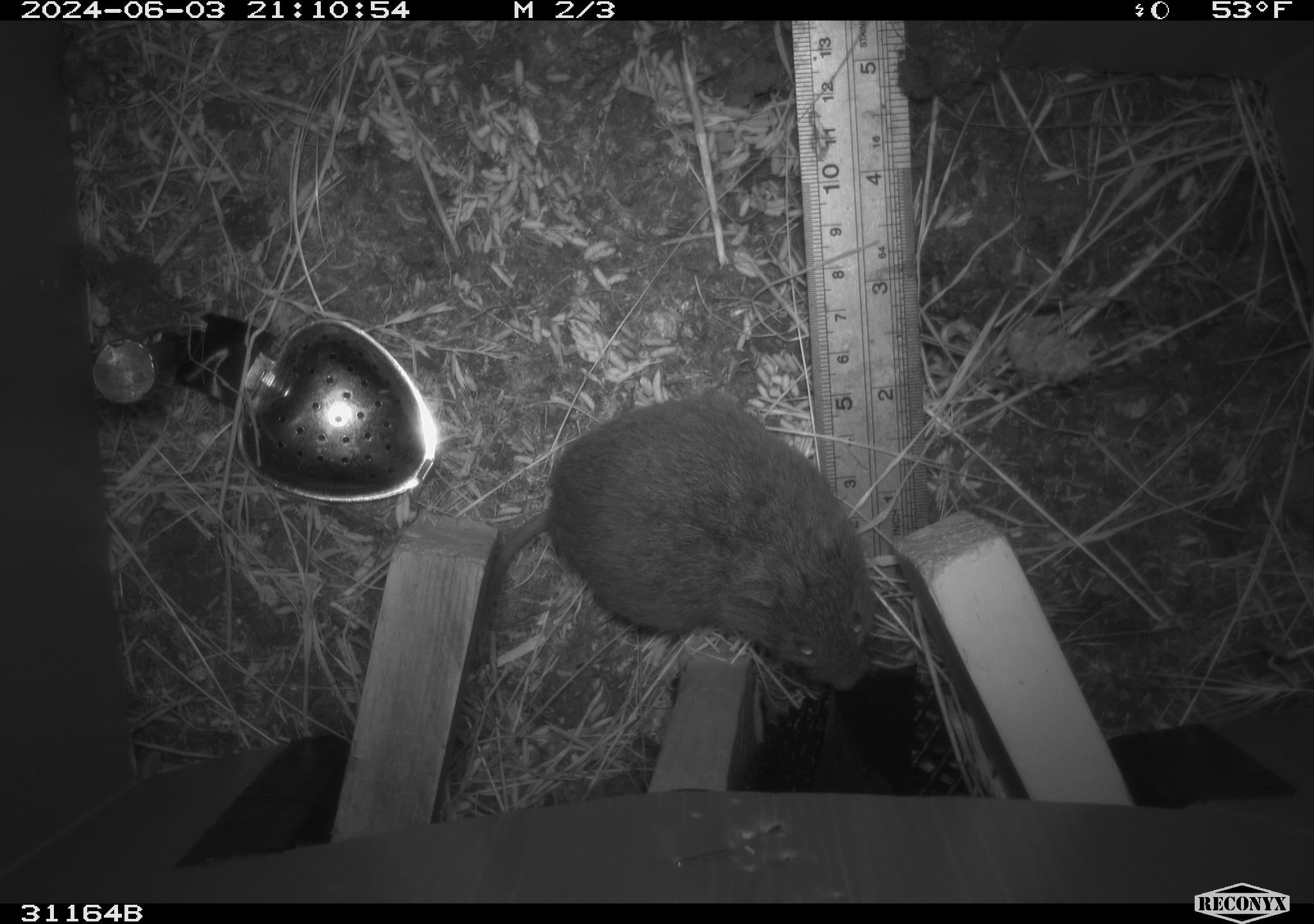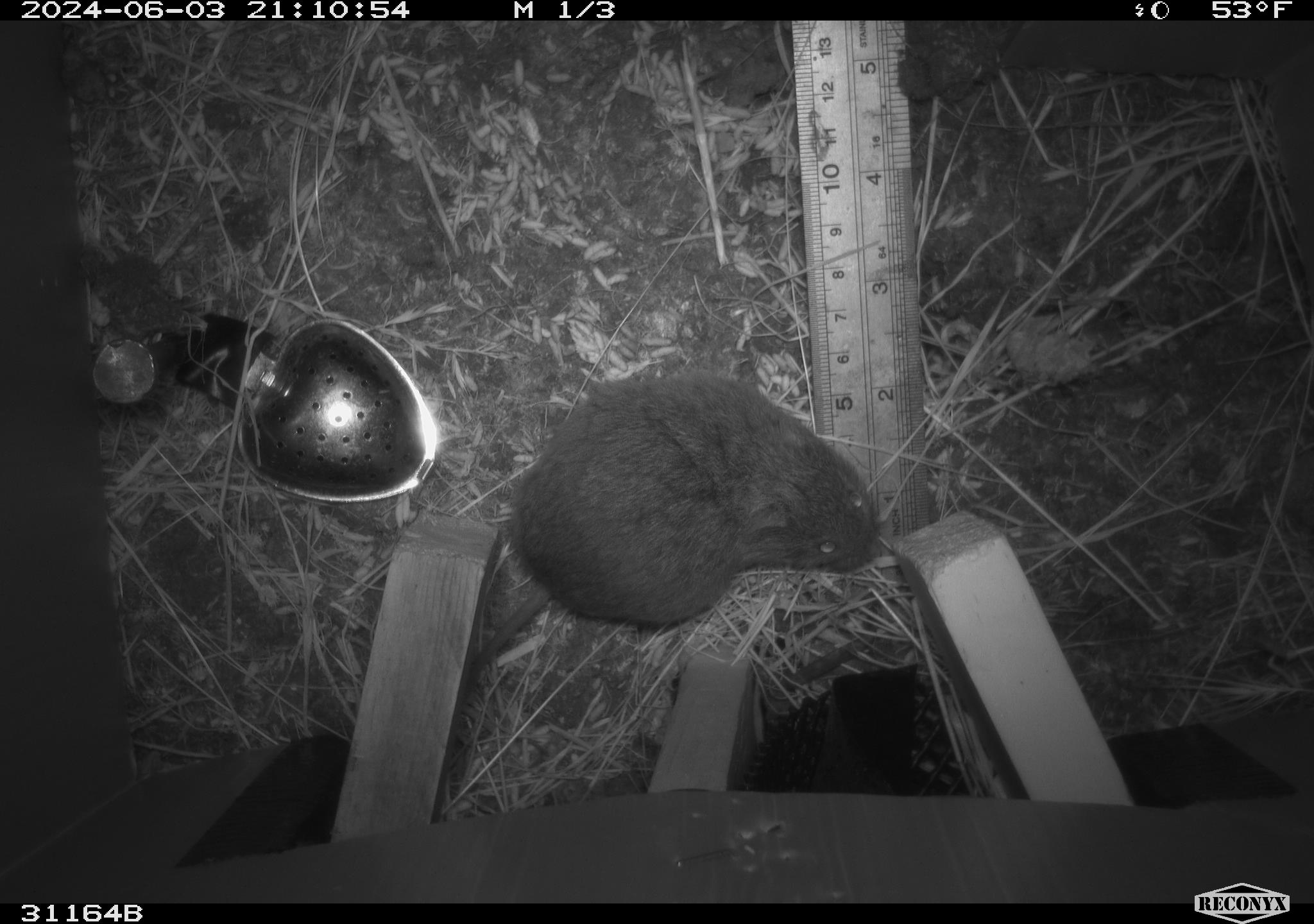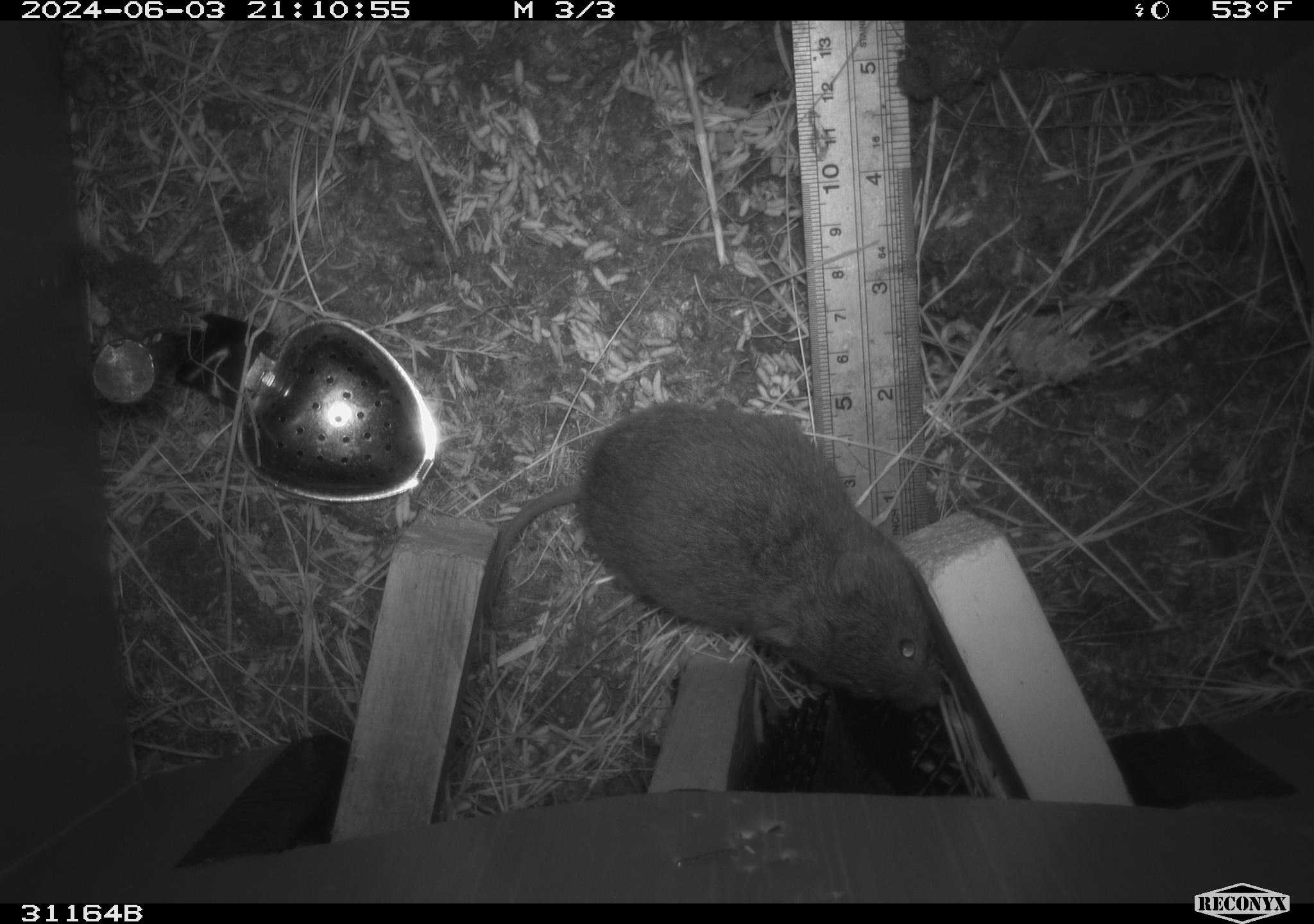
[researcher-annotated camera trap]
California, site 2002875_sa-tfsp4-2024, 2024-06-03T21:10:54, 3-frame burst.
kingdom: Animalia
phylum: Chordata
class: Mammalia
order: Rodentia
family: Cricetidae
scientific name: Arvicolinae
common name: voles, lemmings, and muskrats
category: arvicolinae subfamily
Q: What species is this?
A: Arvicolinae subfamily (voles, lemmings, and muskrats) (Arvicolinae).